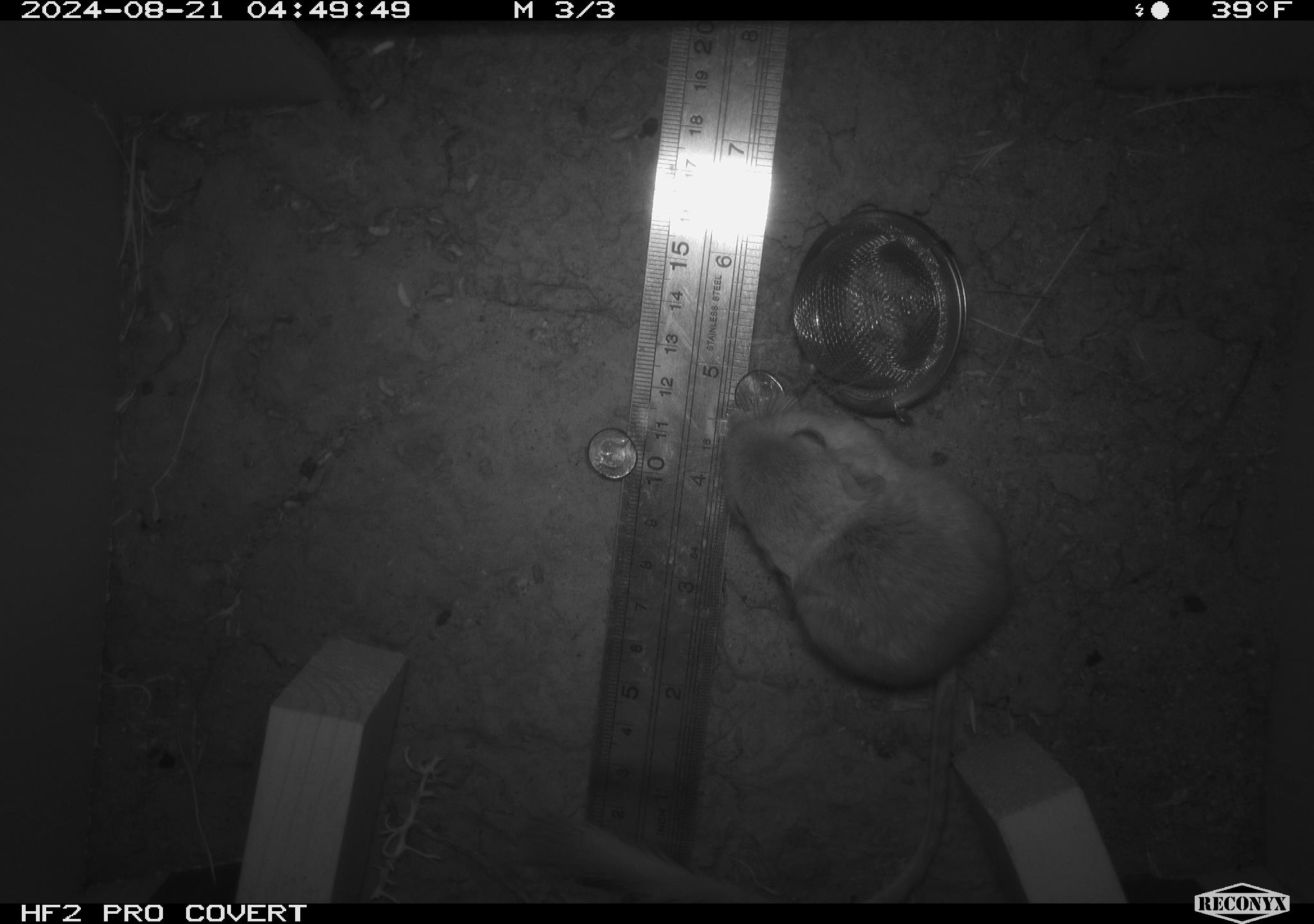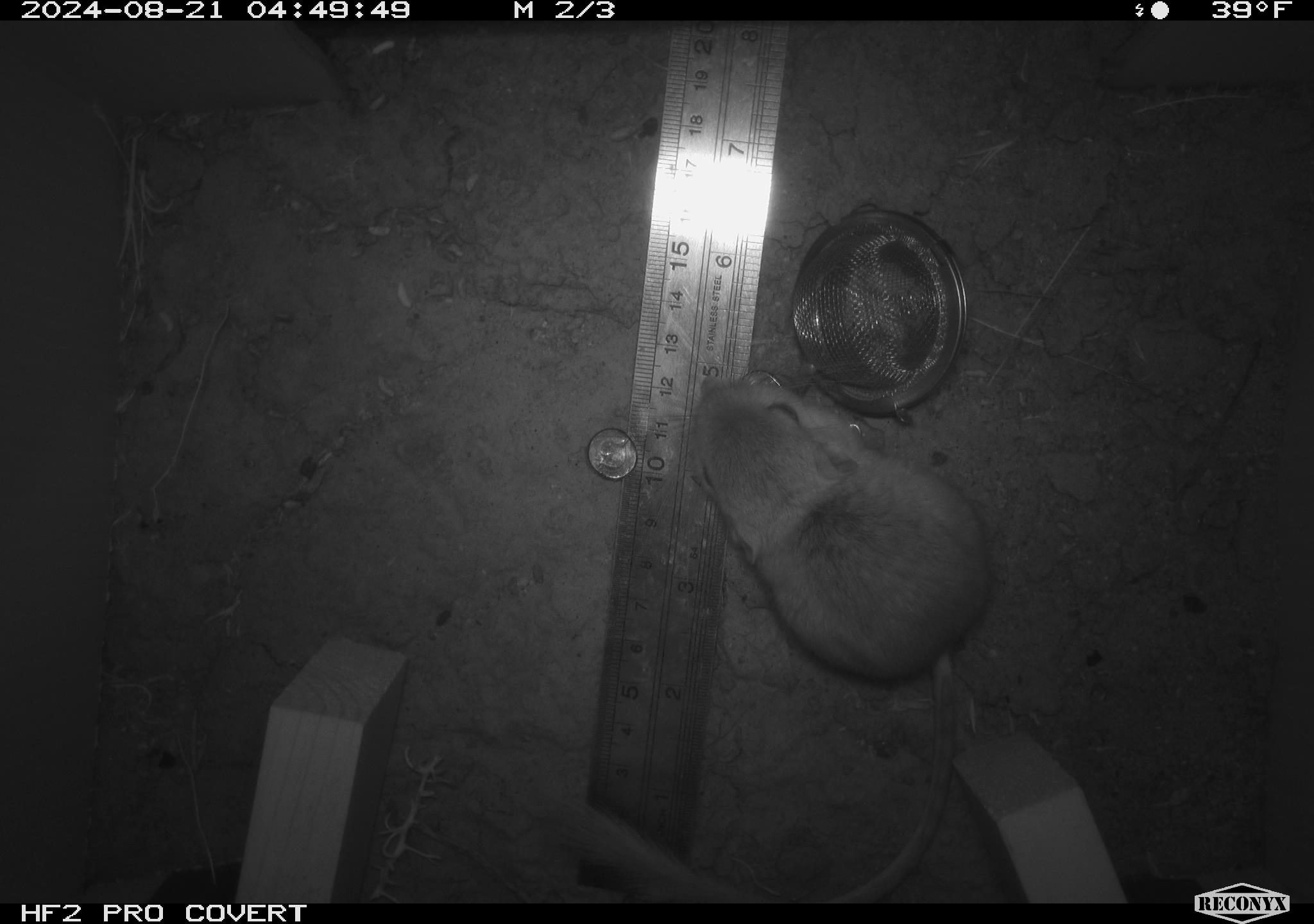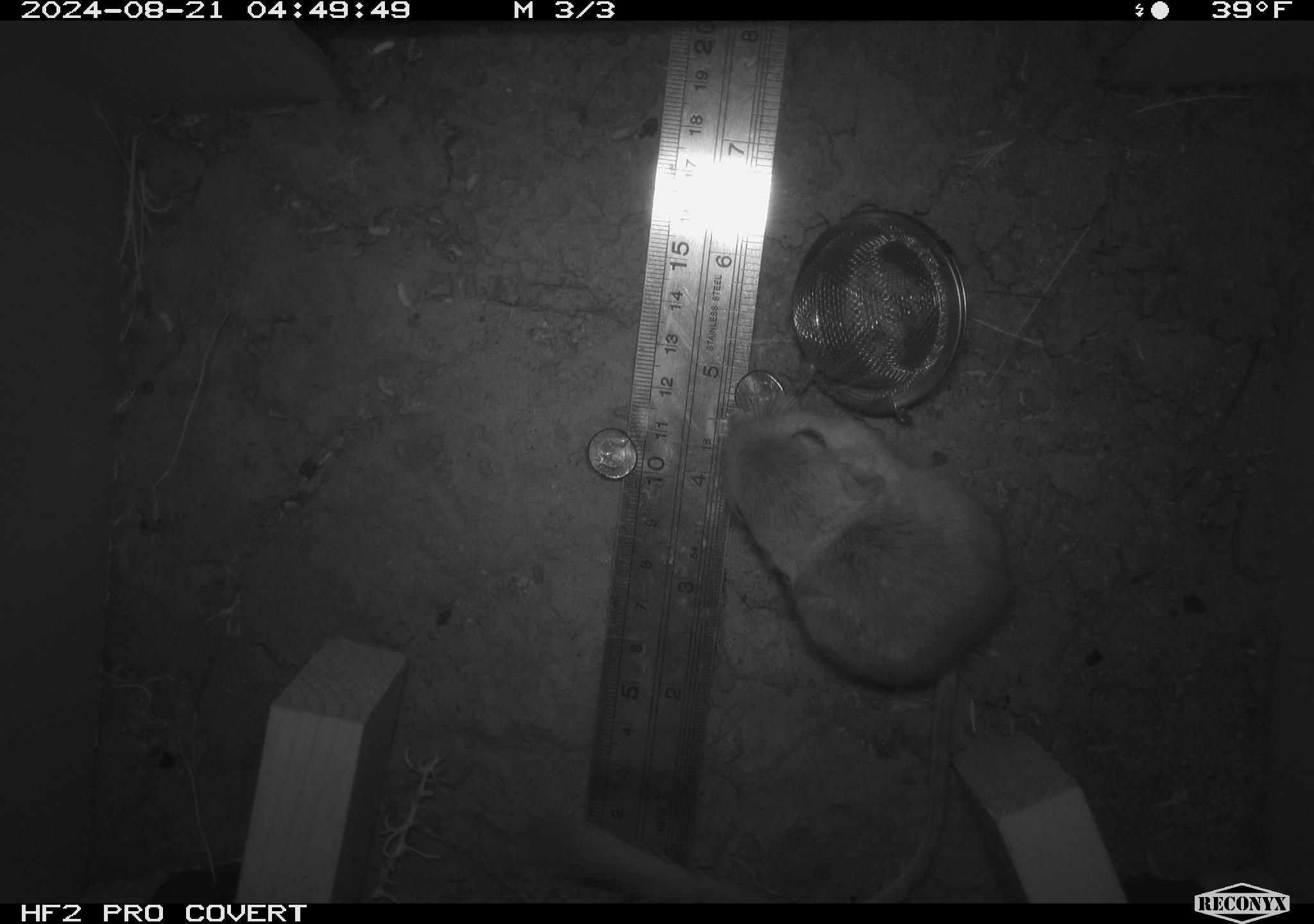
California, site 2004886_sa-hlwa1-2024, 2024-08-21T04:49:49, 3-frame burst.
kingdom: Animalia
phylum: Chordata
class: Mammalia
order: Rodentia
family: Heteromyidae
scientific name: Heteromyidae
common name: kangaroo rats and pocket mice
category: heteromyidae family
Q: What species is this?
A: Heteromyidae family (kangaroo rats and pocket mice) (Heteromyidae).